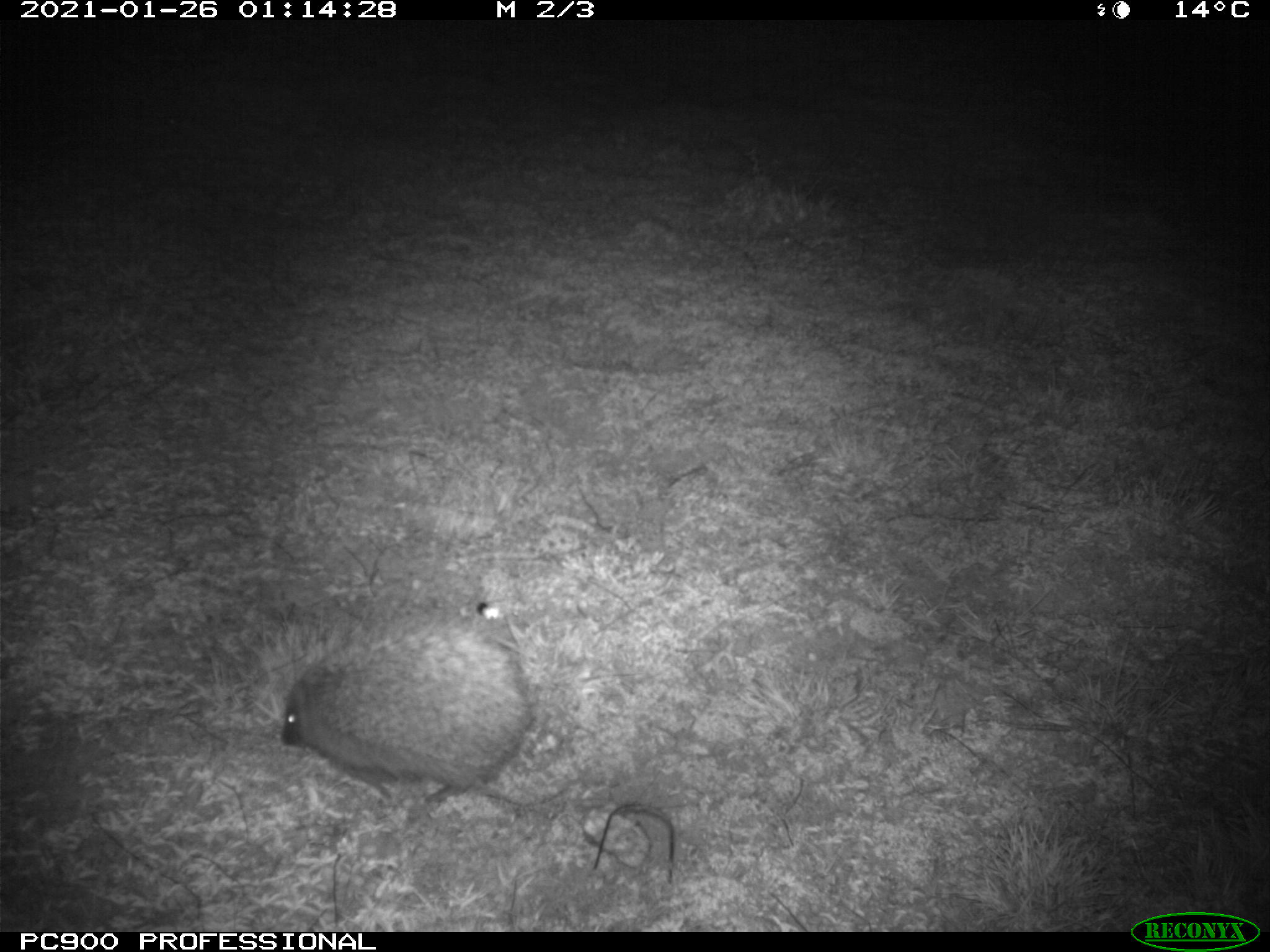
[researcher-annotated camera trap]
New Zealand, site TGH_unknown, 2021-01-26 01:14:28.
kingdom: Animalia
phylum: Chordata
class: Mammalia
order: Eulipotyphla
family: Erinaceidae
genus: Erinaceus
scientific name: Erinaceus europaeus europaeus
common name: european hedgehog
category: hedgehog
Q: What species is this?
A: Hedgehog (european hedgehog) (Erinaceus europaeus europaeus).